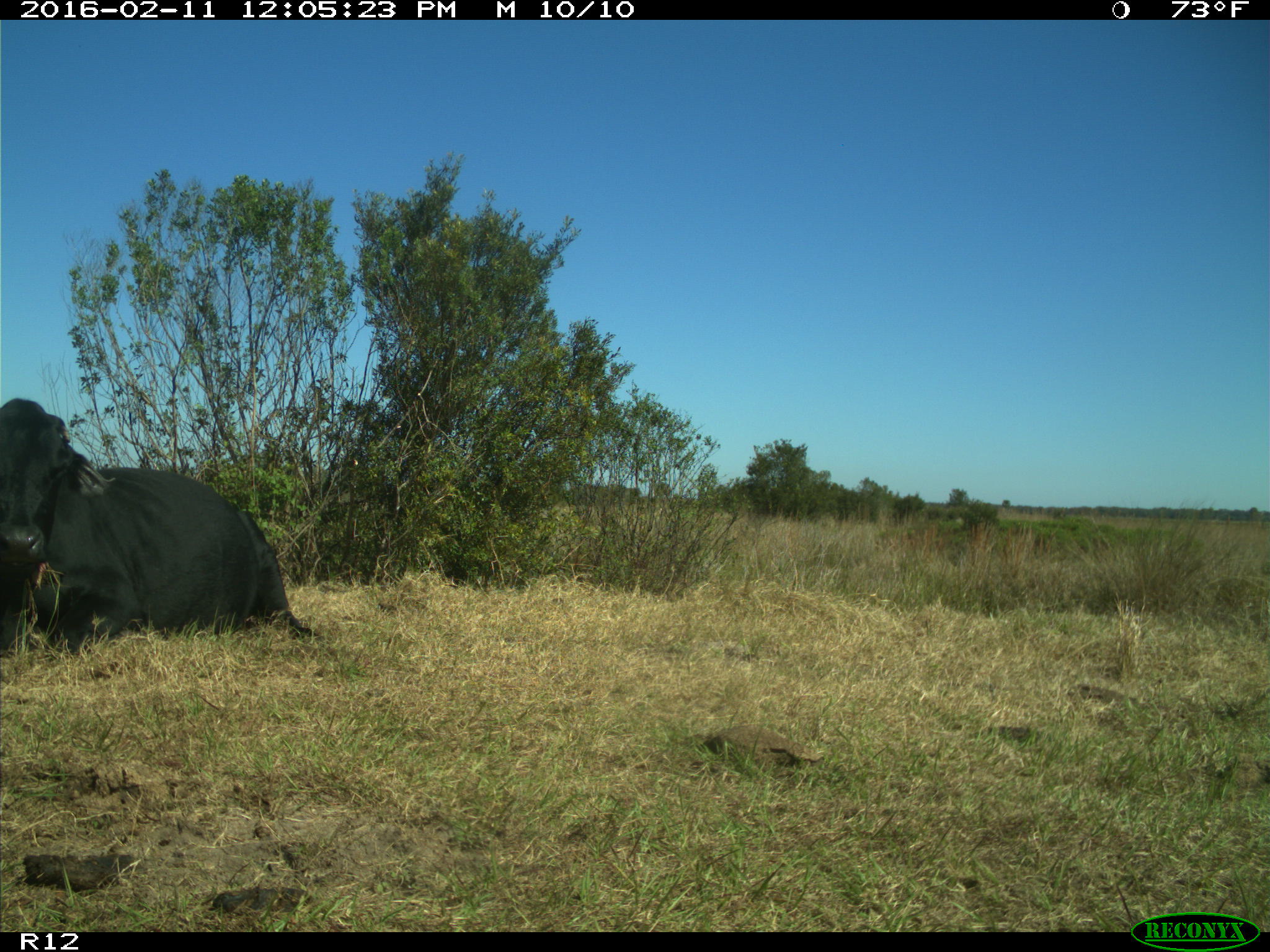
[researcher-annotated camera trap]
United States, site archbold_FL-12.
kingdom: Animalia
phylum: Chordata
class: Mammalia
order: Artiodactyla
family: Bovidae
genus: Bos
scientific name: Bos taurus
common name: domestic cow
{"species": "Bos taurus (domestic cow)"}